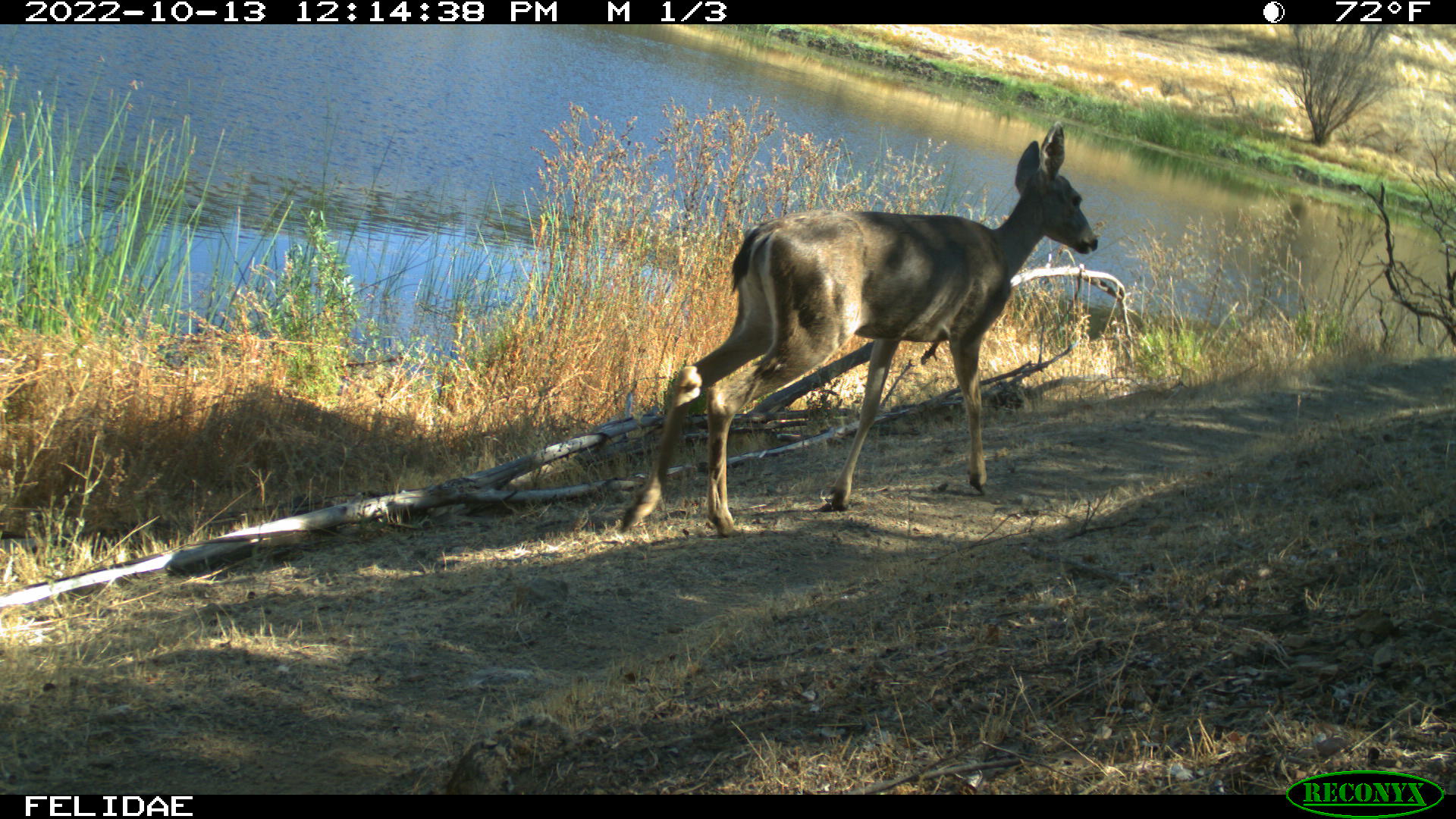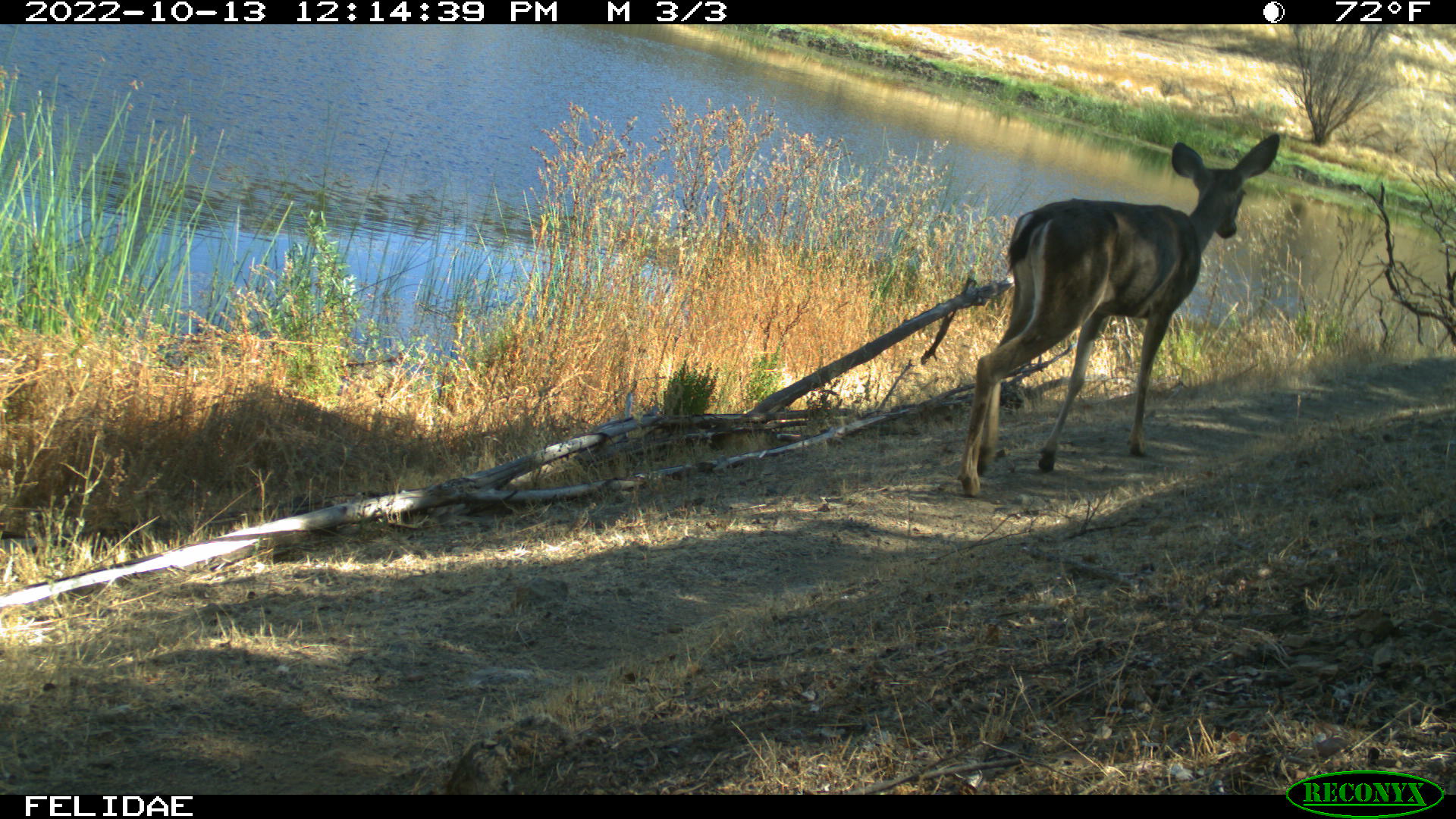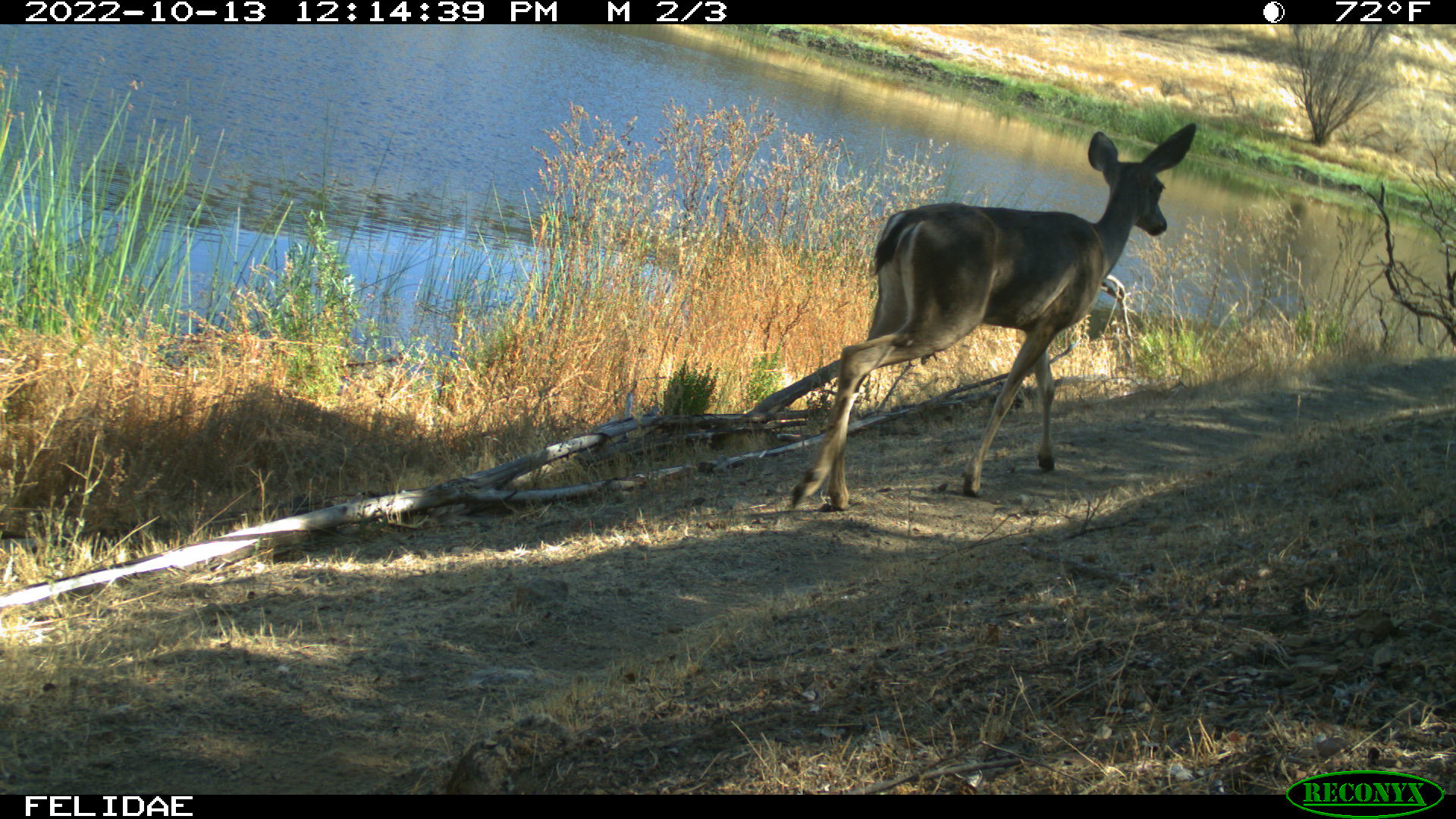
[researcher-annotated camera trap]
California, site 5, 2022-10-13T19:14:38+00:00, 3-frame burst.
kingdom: Animalia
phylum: Chordata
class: Mammalia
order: Artiodactyla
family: Cervidae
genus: Odocoileus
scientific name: Odocoileus hemionus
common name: mule deer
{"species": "mule deer (Odocoileus hemionus)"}